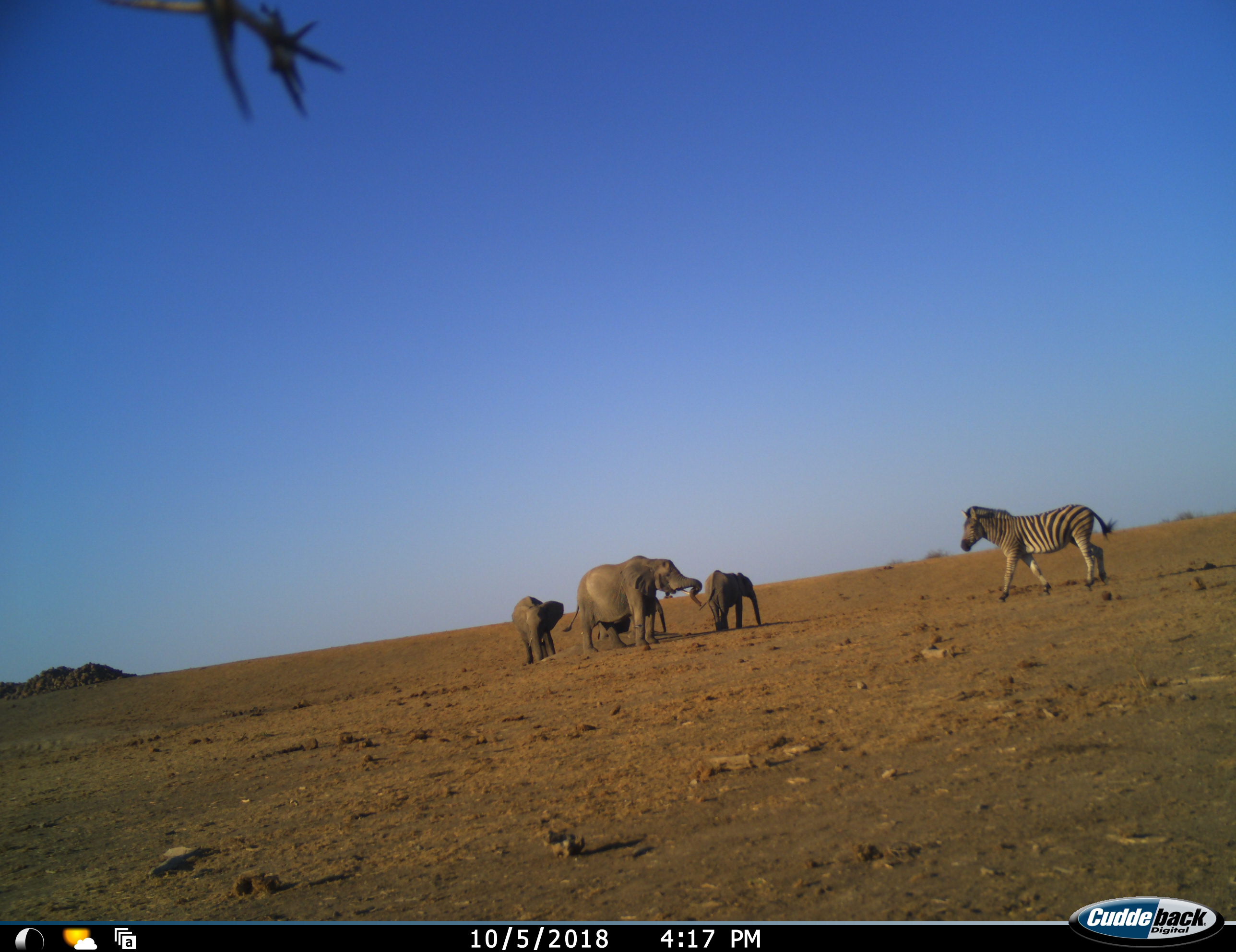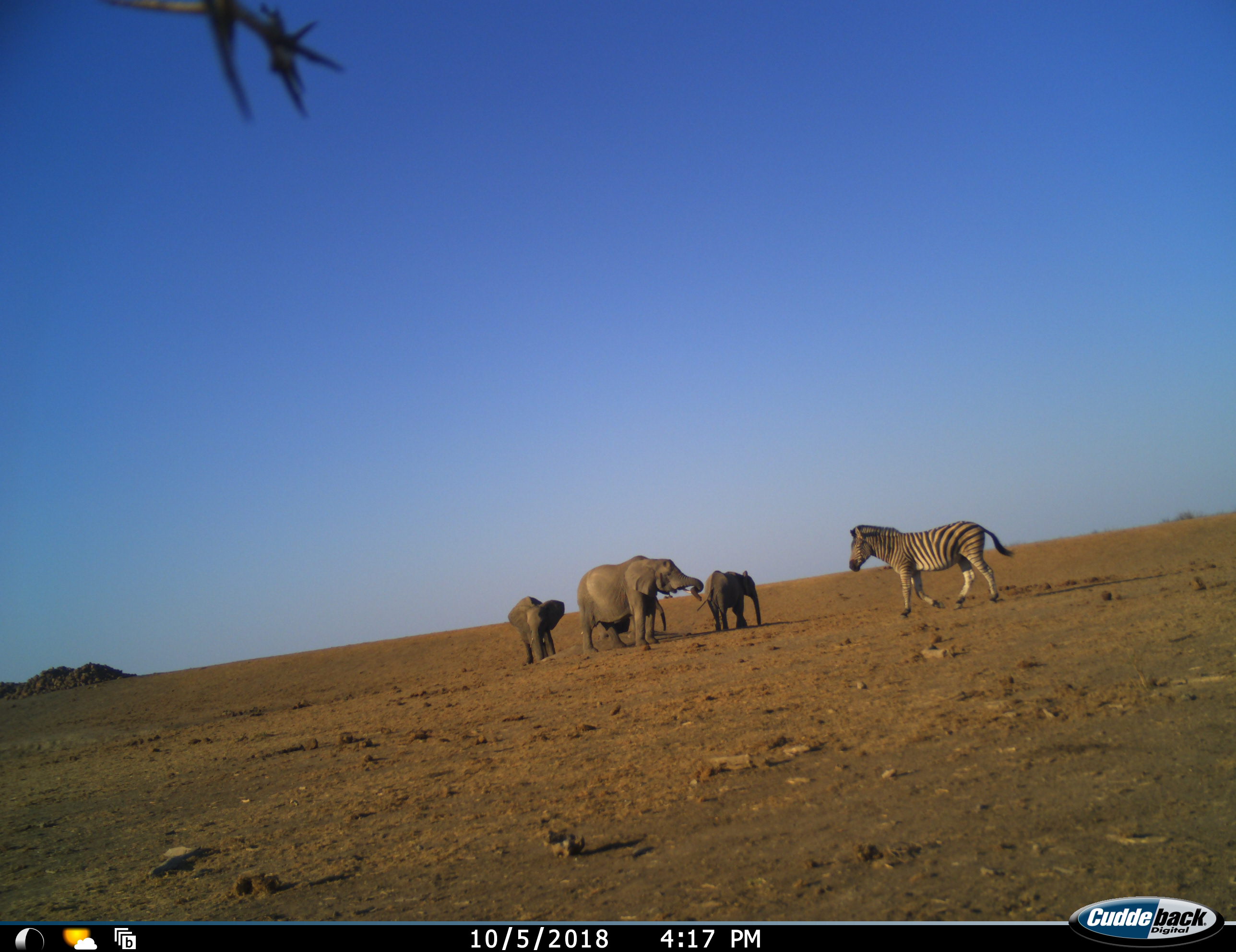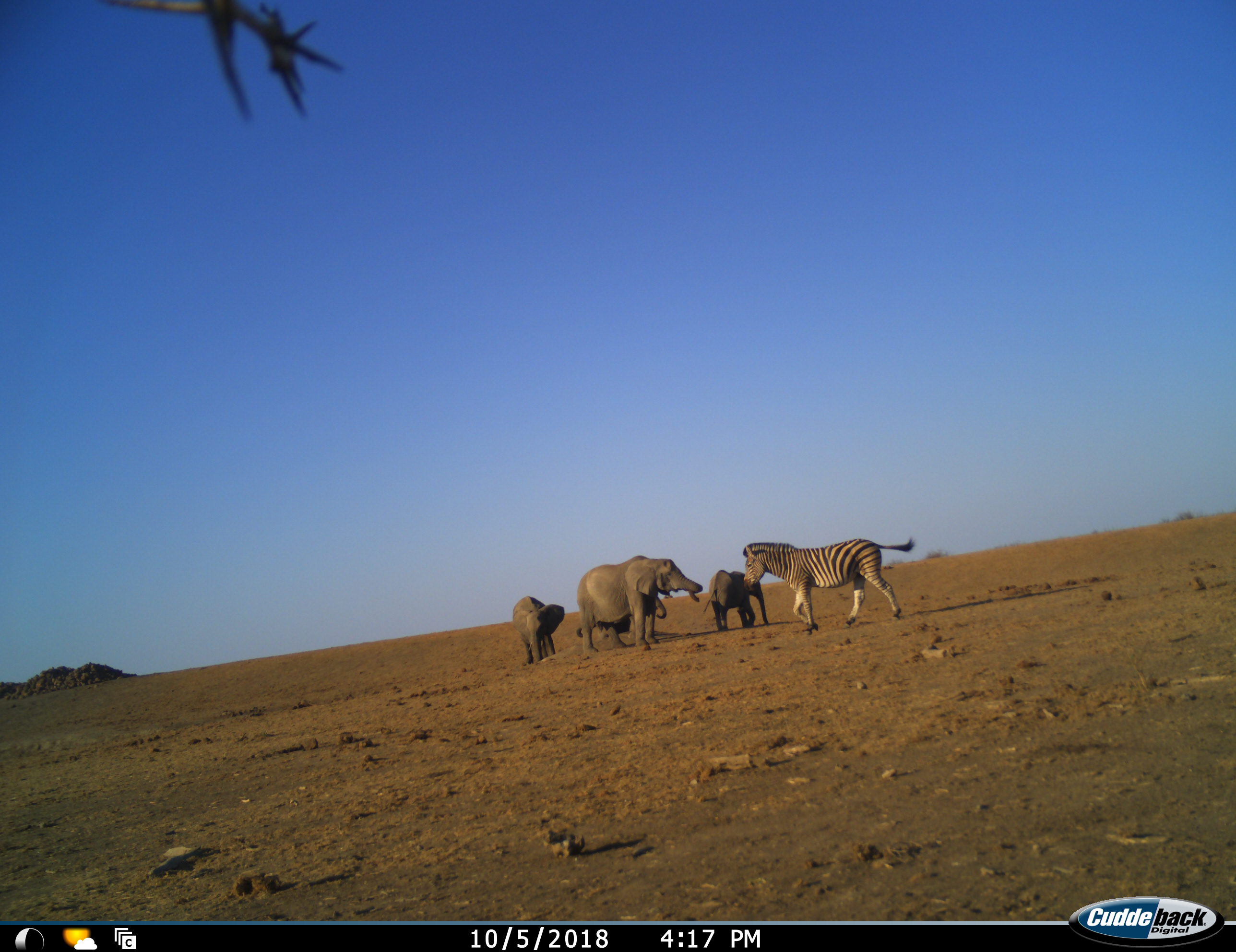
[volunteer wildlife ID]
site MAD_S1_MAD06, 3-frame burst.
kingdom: Animalia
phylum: Chordata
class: Mammalia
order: Proboscidea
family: Elephantidae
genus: Loxodonta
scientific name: Loxodonta africana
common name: african bush elephant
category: elephant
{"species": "elephant (african bush elephant) (Loxodonta africana)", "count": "4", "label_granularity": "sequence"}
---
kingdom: Animalia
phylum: Chordata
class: Mammalia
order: Perissodactyla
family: Equidae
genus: Equus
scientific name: Equus quagga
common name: plains zebra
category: zebraplains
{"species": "zebraplains (plains zebra) (Equus quagga)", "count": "1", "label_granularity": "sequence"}